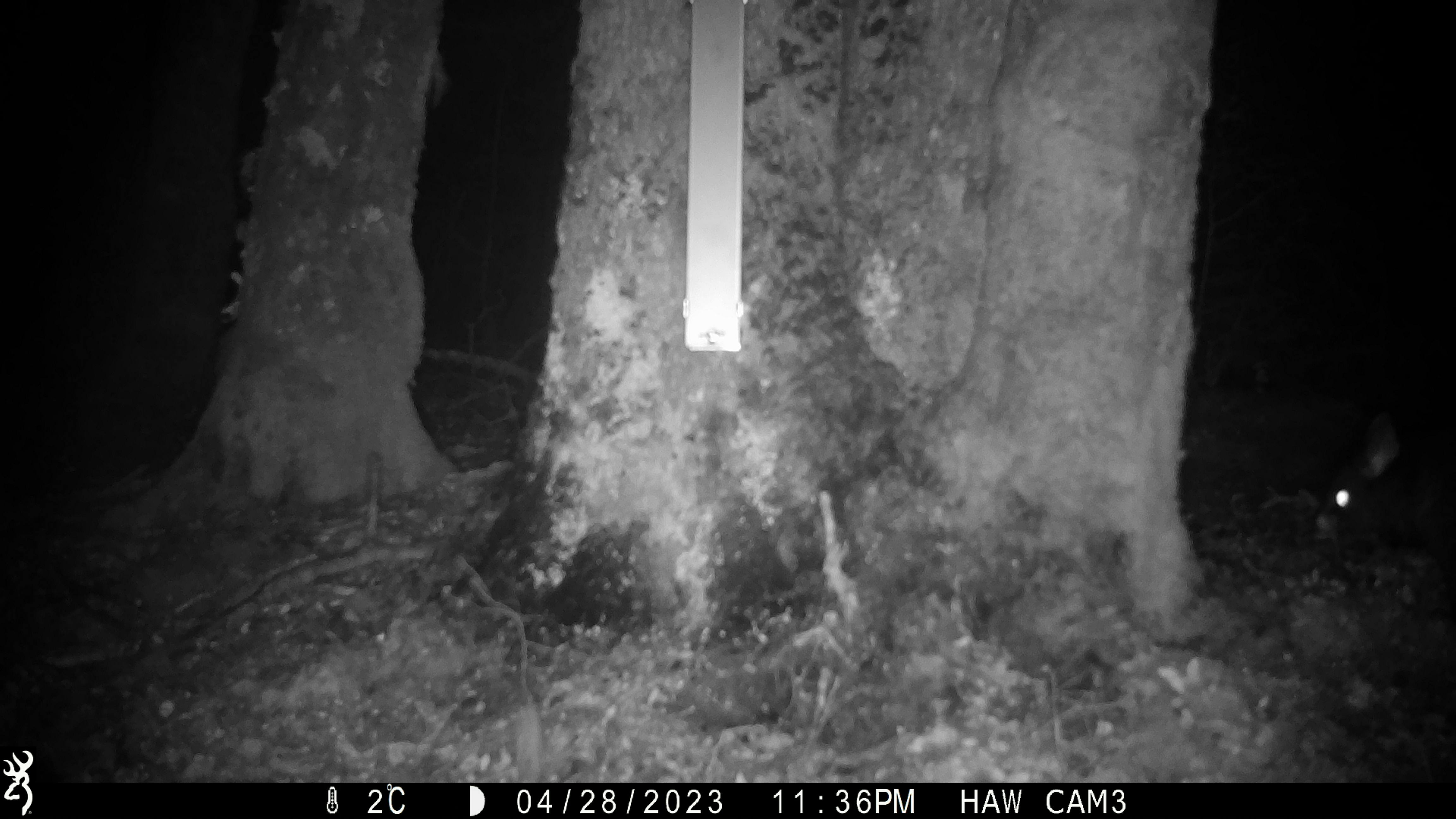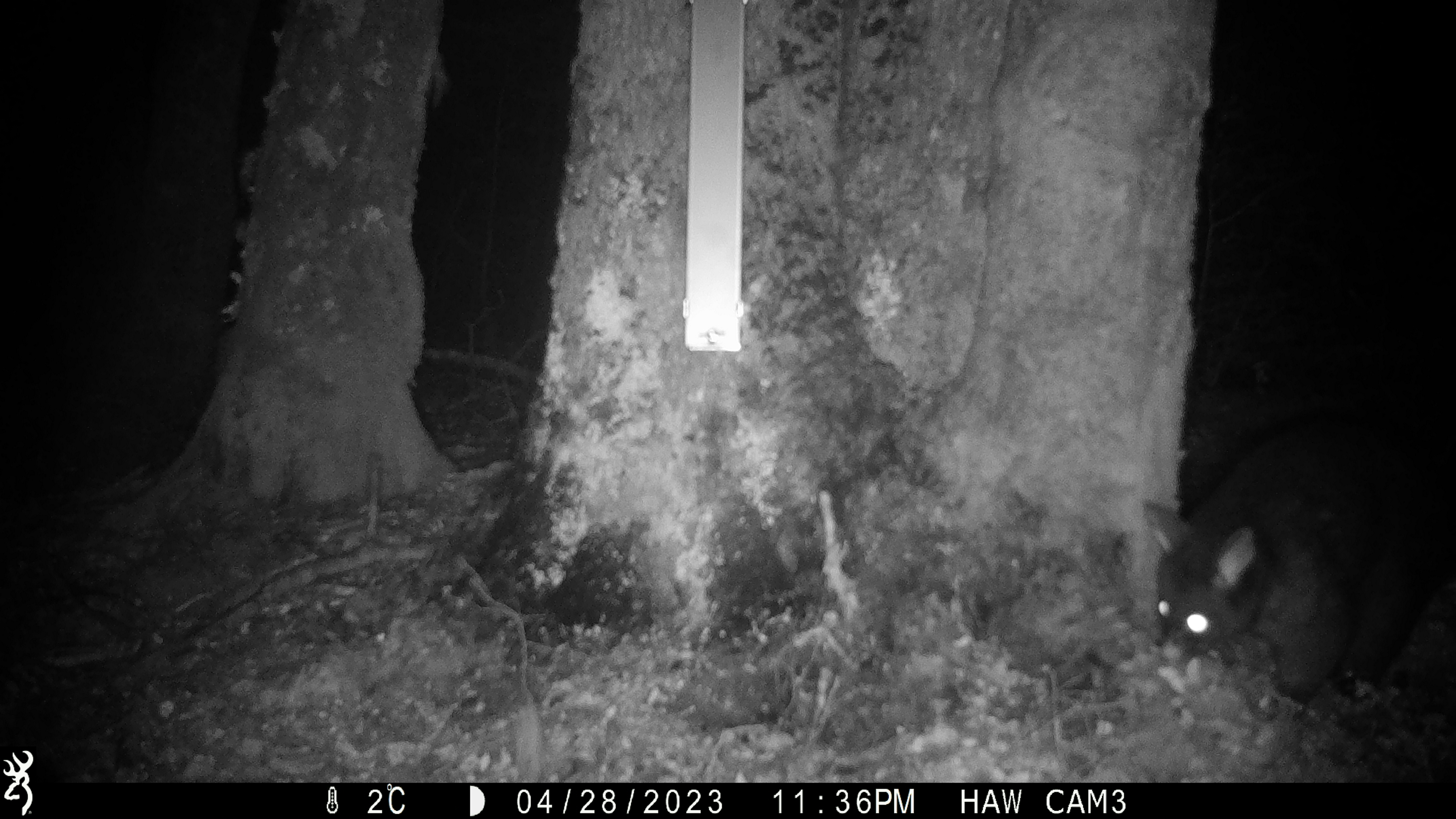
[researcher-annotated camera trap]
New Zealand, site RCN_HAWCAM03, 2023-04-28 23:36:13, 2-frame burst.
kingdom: Animalia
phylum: Chordata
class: Mammalia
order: Diprotodontia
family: Phalangeridae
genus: Trichosurus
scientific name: Trichosurus vulpecula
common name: common brushtail possum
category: possum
Possum (common brushtail possum) (Trichosurus vulpecula).